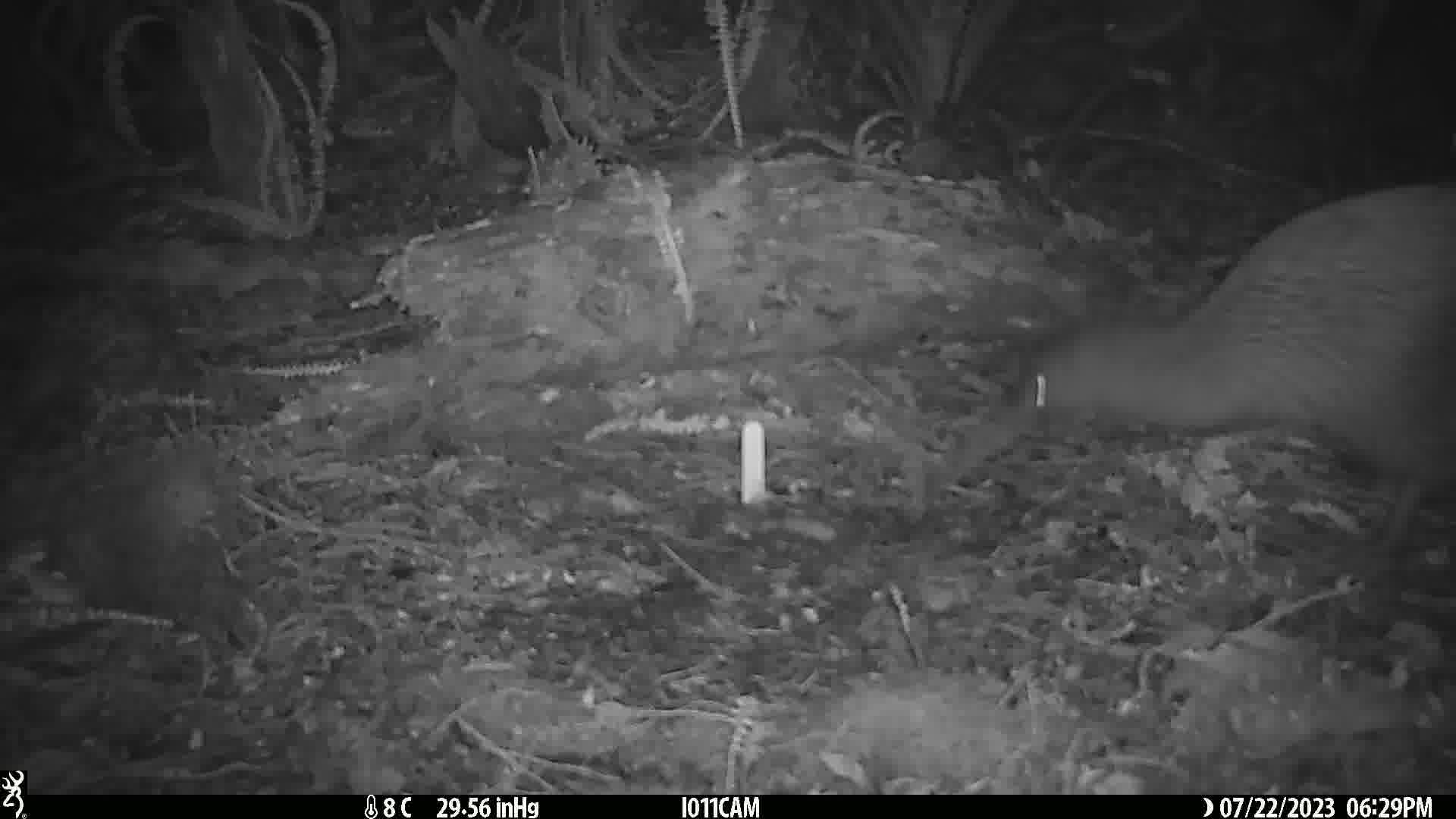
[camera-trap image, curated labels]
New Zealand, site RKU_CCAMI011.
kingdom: Animalia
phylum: Chordata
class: Aves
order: Apterygiformes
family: Apterygidae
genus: Apteryx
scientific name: Apteryx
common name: kiwi